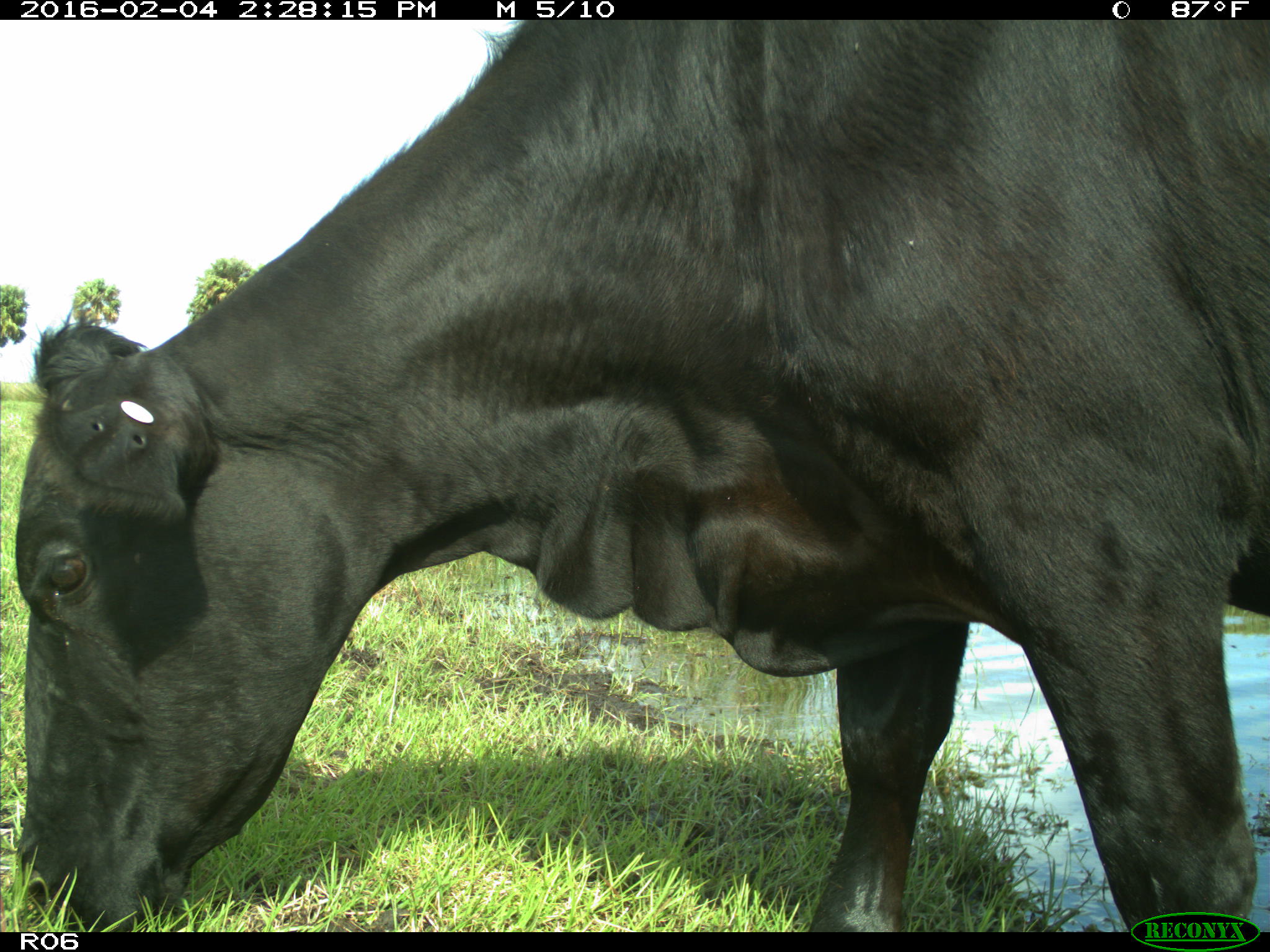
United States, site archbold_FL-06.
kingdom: Animalia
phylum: Chordata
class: Mammalia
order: Artiodactyla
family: Bovidae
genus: Bos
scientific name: Bos taurus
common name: domestic cow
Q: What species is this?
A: Bos taurus (domestic cow).